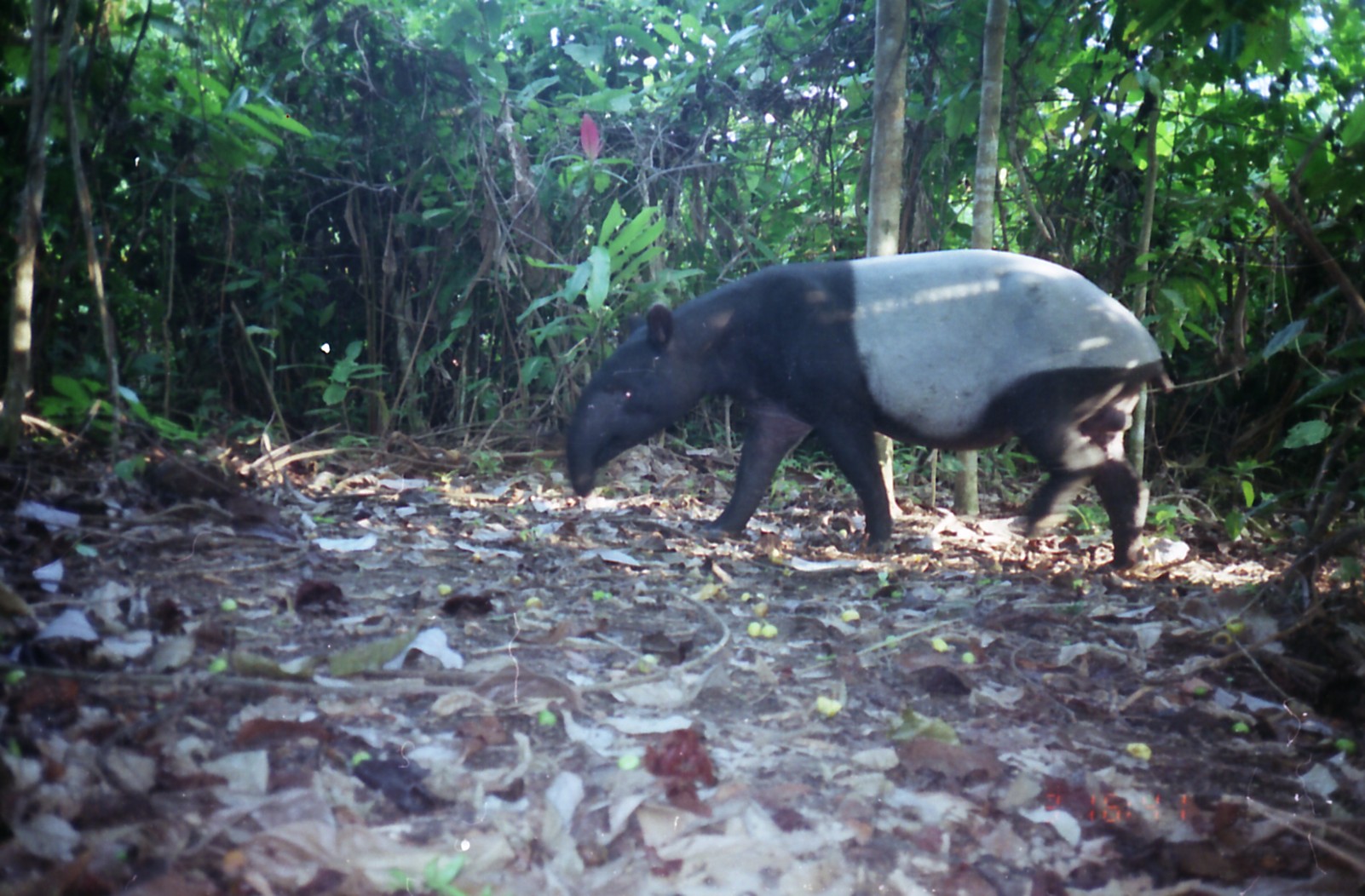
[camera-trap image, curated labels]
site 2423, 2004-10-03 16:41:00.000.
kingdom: Animalia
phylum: Chordata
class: Mammalia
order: Perissodactyla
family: Tapiridae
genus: Tapirus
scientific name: Tapirus indicus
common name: malayan tapir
Tapirus indicus (malayan tapir), count 1.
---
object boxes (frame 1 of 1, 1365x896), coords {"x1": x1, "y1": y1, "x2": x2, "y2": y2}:
tapirus indicus: {"x1": 563, "y1": 249, "x2": 1173, "y2": 574}